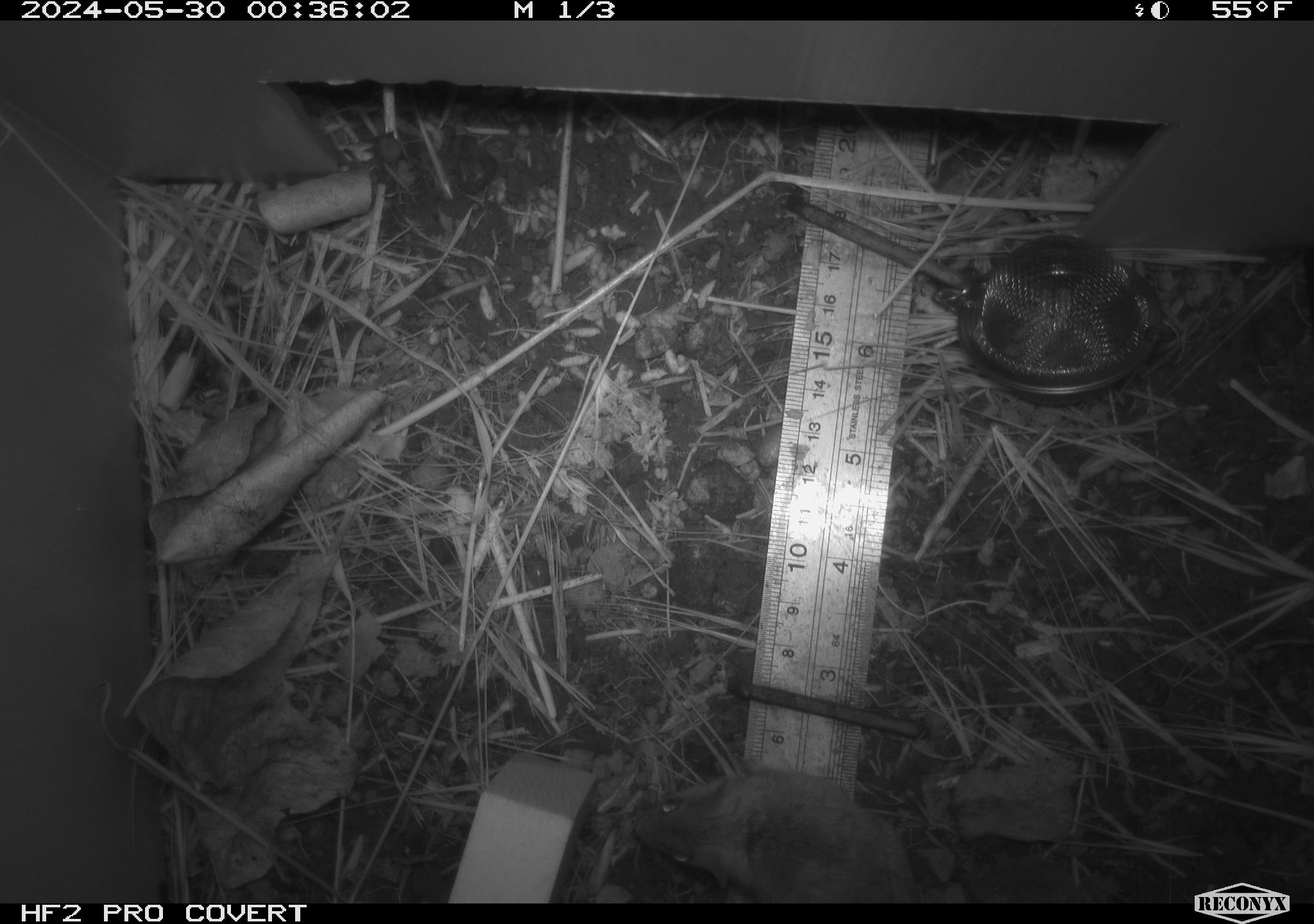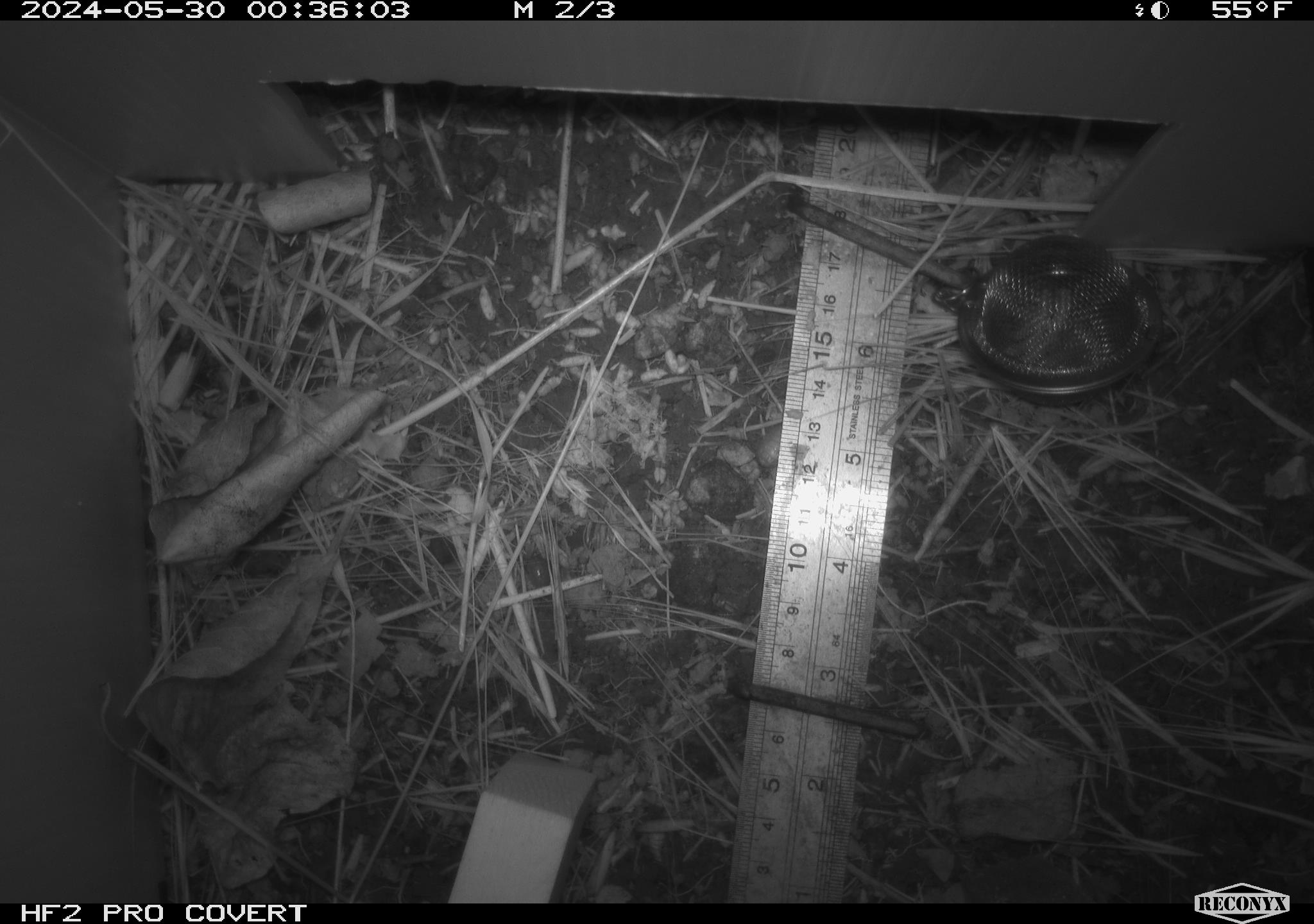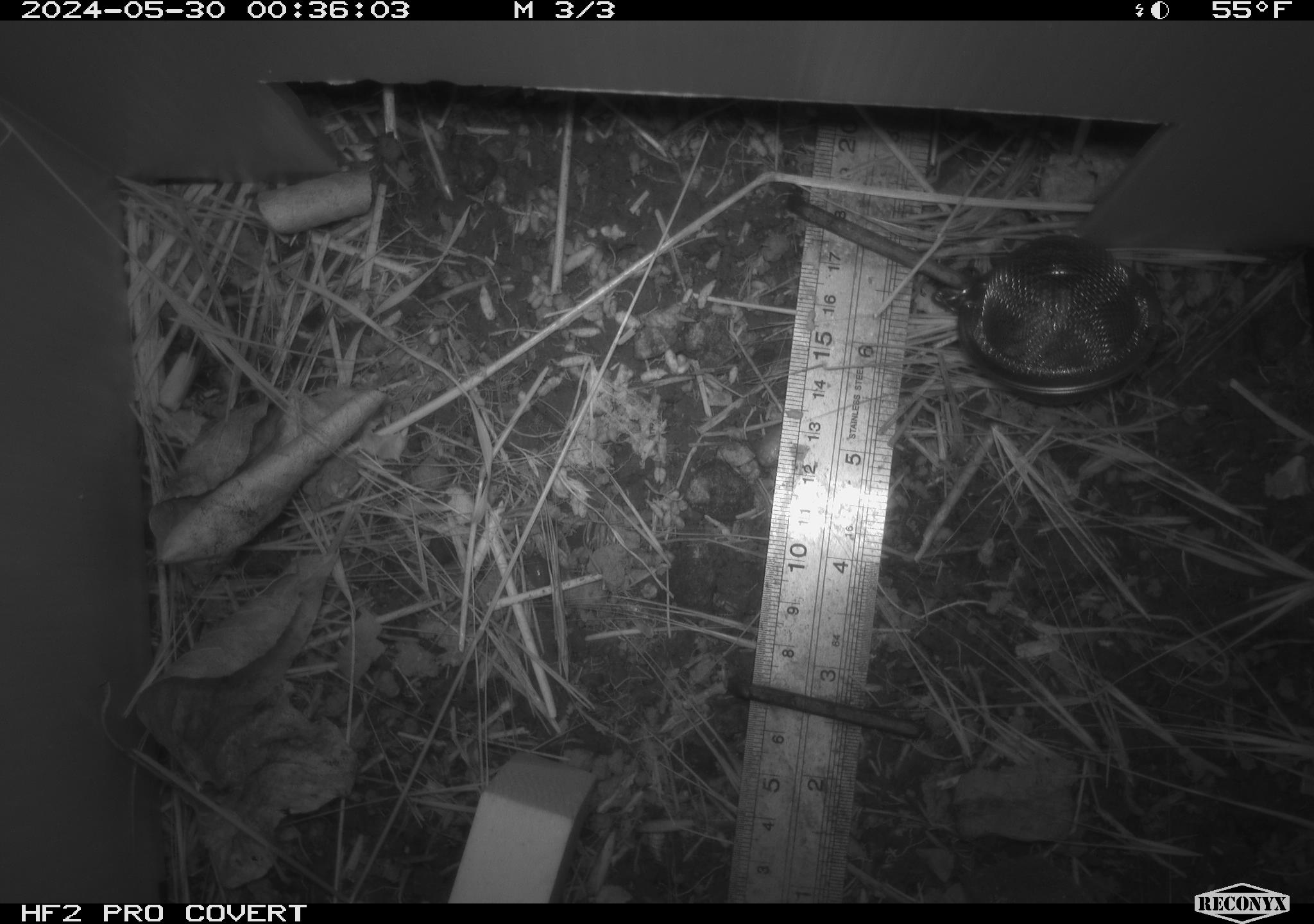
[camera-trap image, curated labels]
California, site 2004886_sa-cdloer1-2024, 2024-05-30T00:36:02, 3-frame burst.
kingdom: Animalia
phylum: Chordata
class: Mammalia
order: Rodentia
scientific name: Rodentia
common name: mouse species